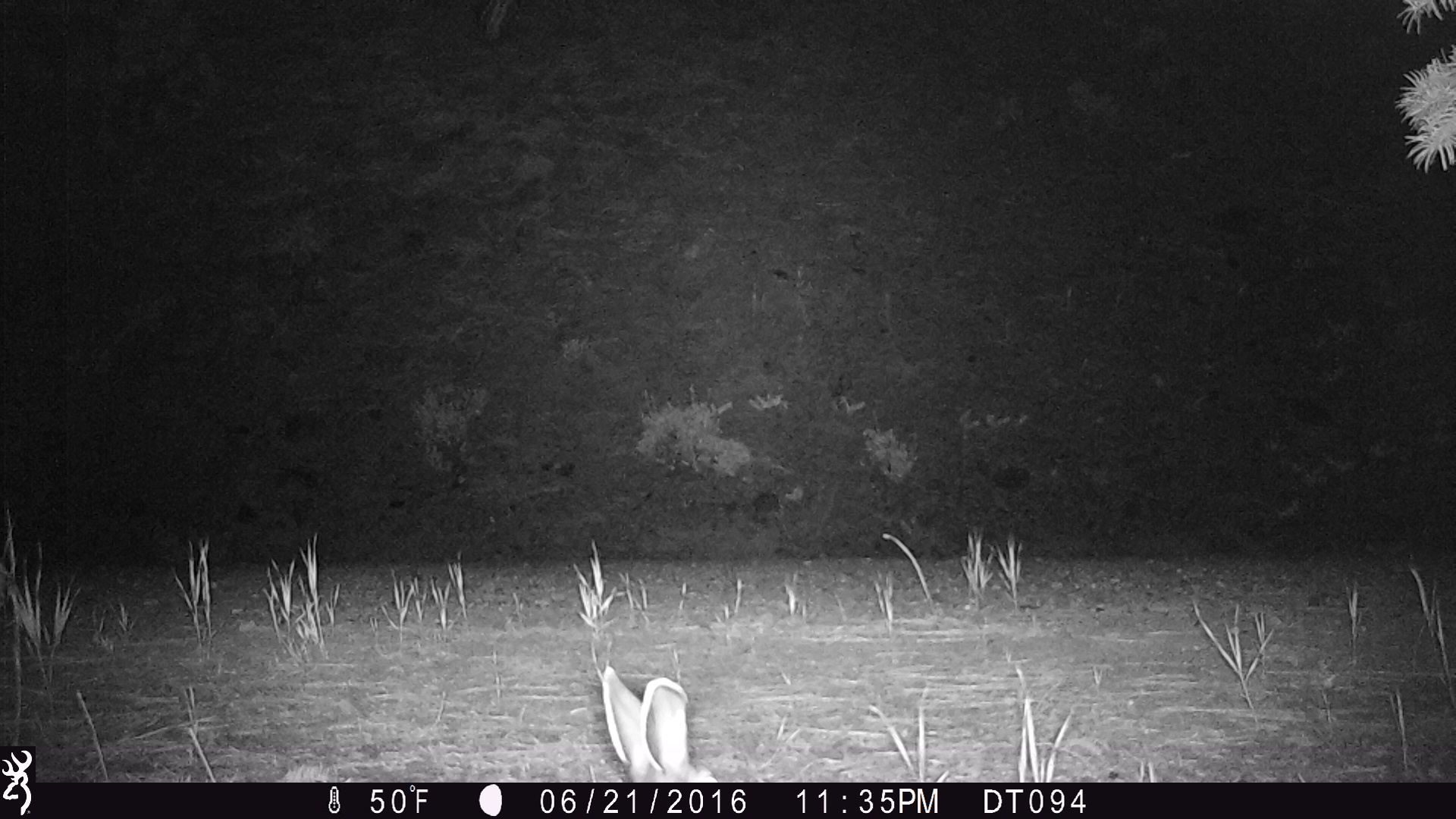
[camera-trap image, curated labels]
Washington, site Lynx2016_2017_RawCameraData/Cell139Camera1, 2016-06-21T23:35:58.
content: unidentified animal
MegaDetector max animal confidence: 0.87